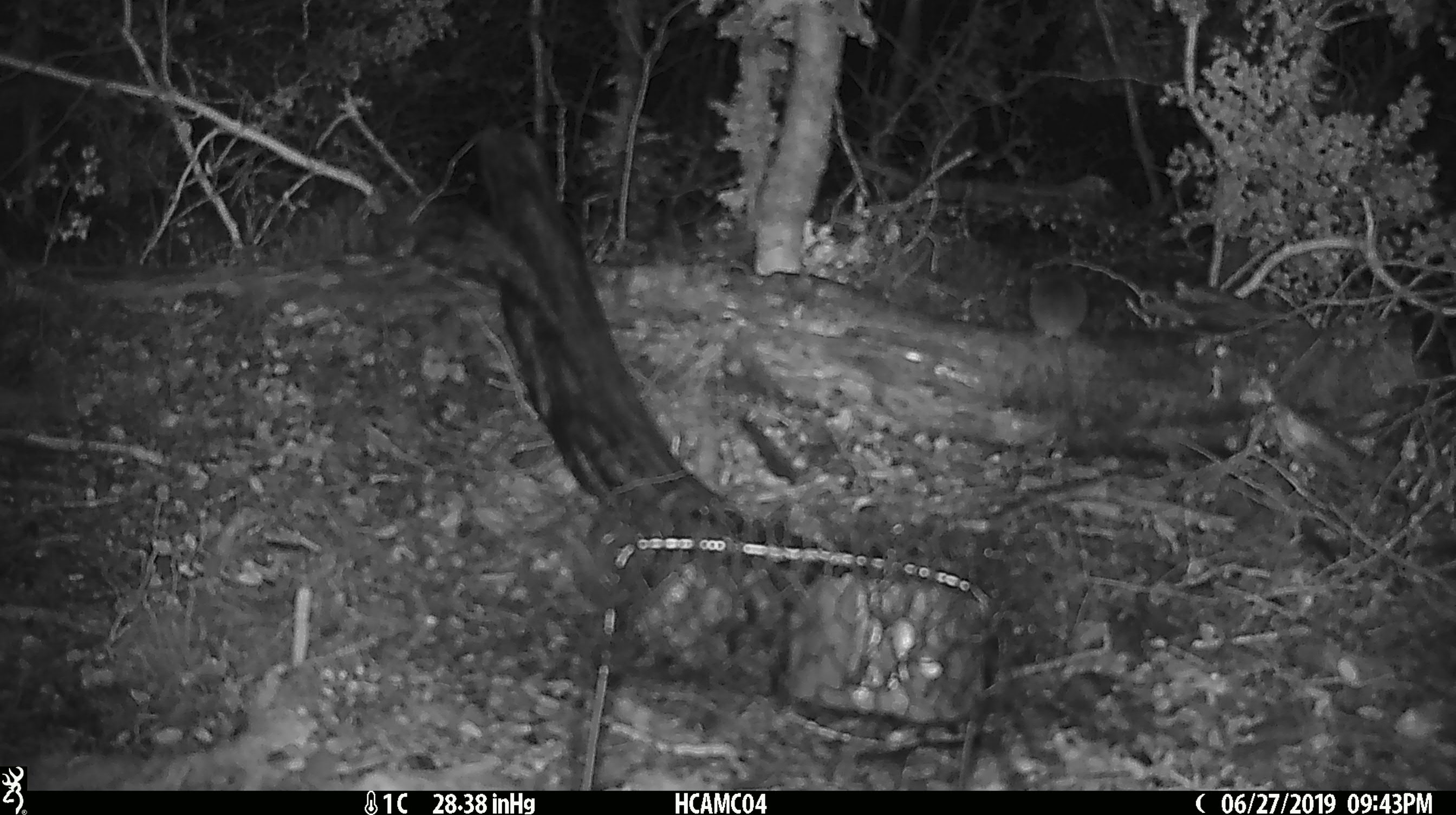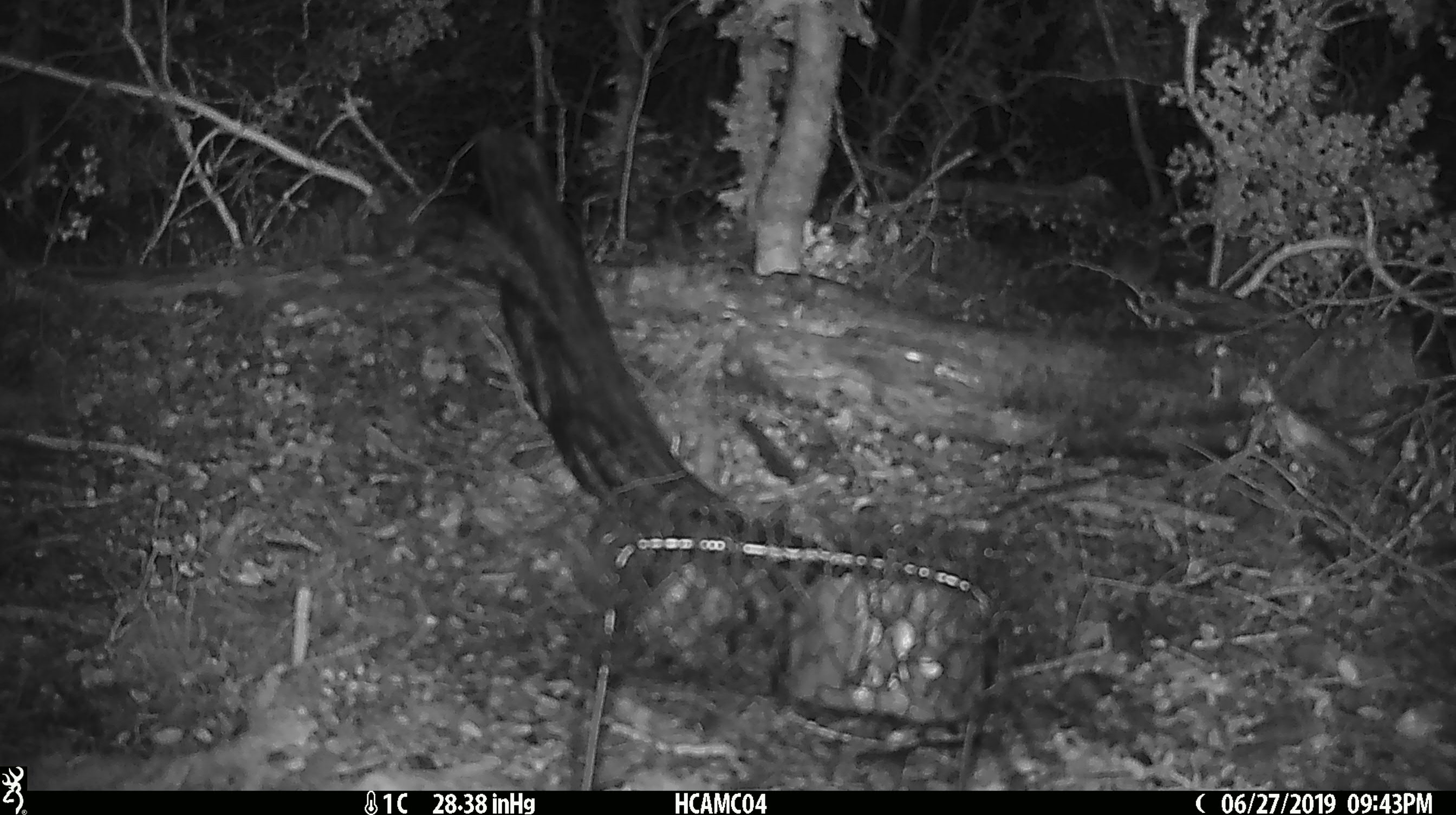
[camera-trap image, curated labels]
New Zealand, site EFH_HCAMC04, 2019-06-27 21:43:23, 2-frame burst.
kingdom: Animalia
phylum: Chordata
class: Mammalia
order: Rodentia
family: Muridae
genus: Mus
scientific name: Mus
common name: mouse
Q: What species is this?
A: Mouse (Mus).